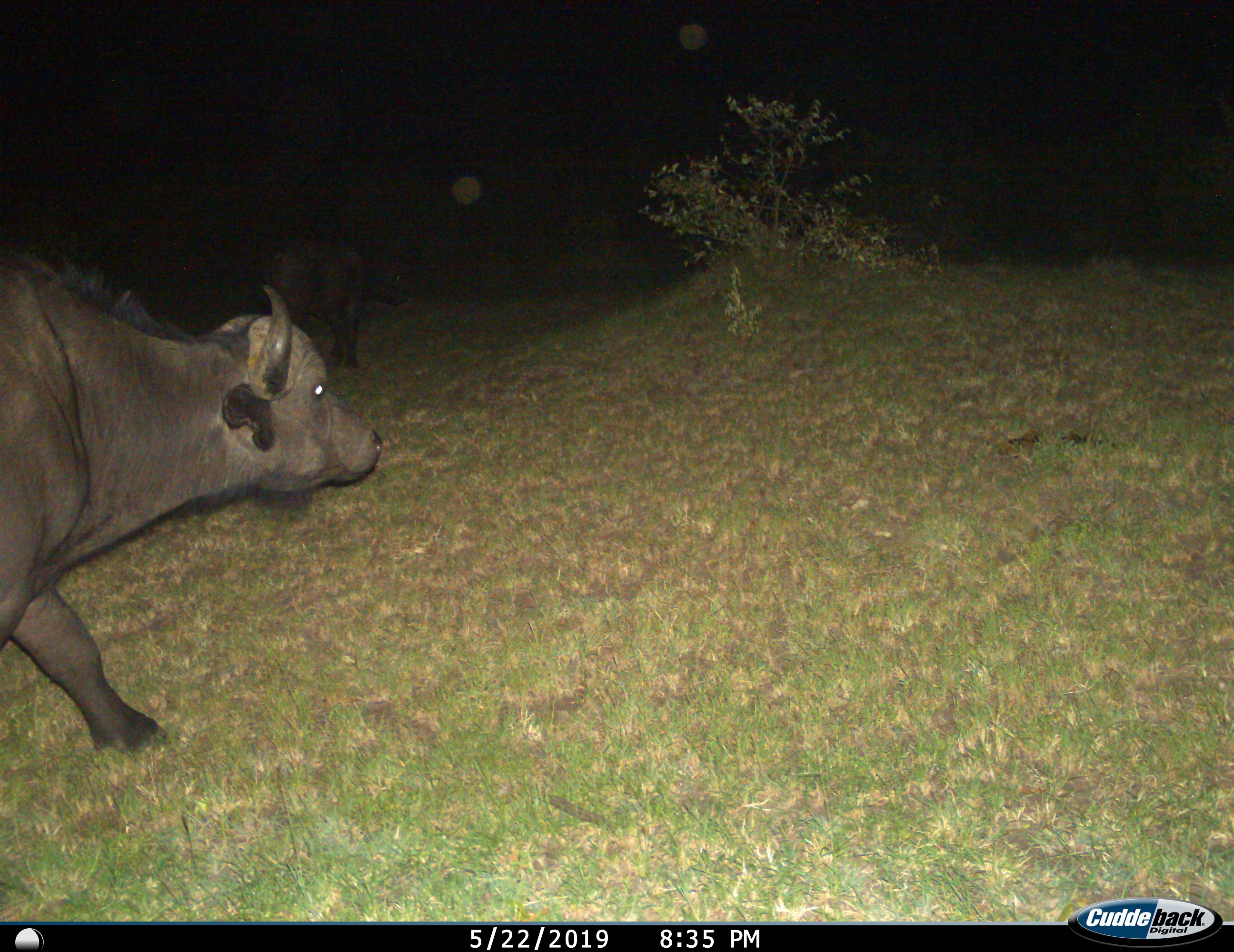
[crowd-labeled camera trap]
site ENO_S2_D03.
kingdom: Animalia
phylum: Chordata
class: Mammalia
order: Artiodactyla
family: Bovidae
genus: Syncerus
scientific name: Syncerus caffer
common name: african buffalo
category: buffalo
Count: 2.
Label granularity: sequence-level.